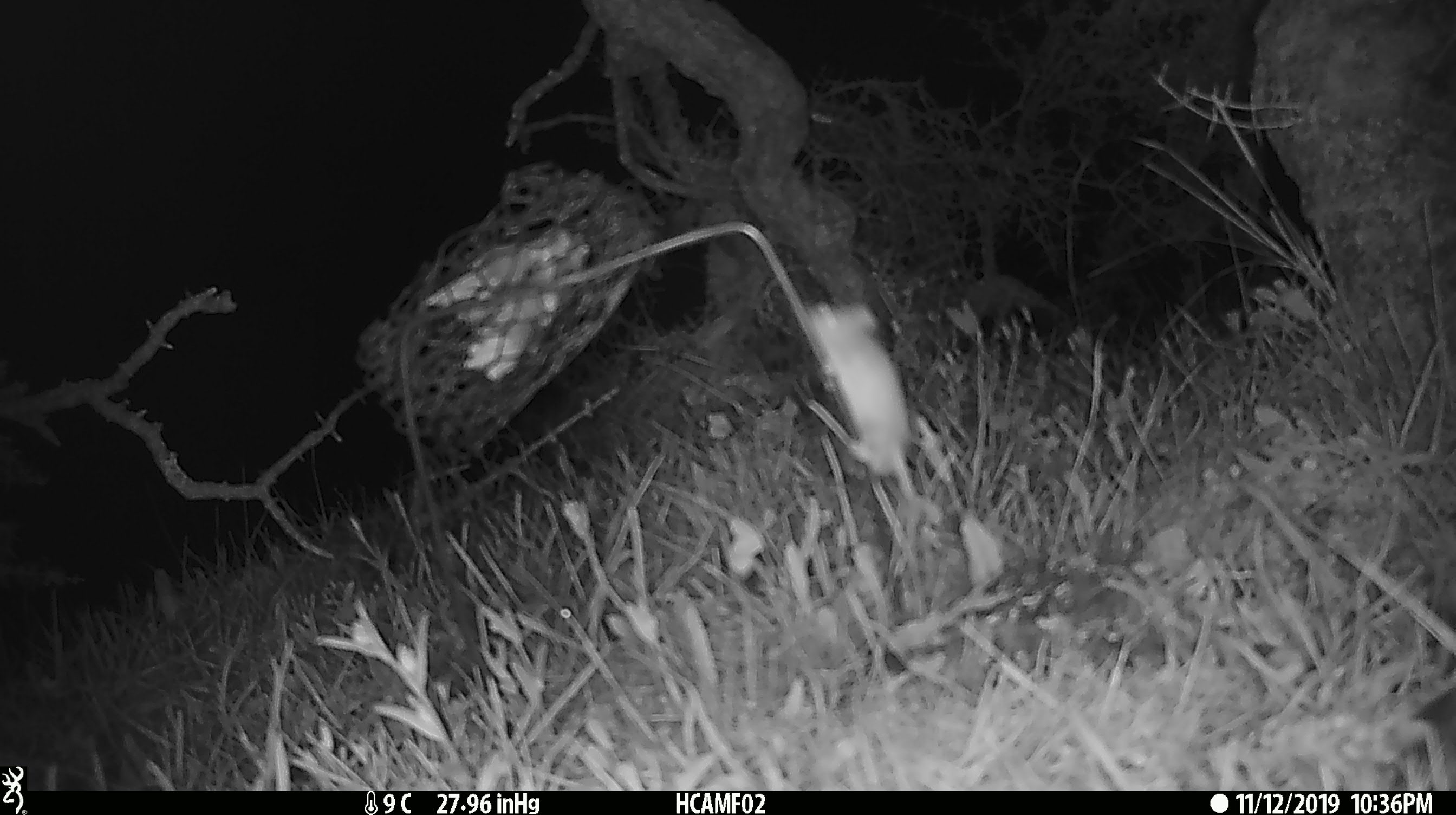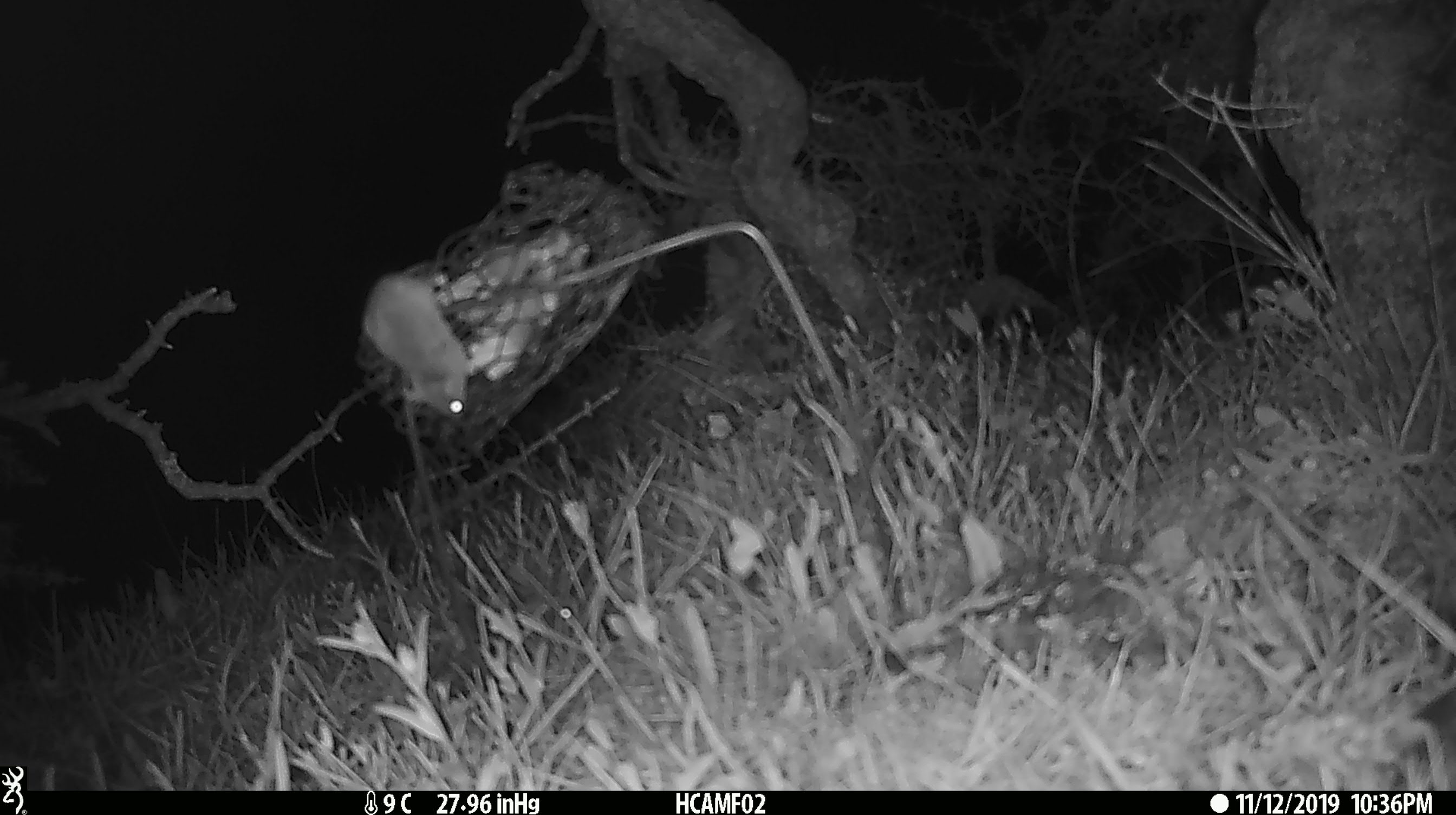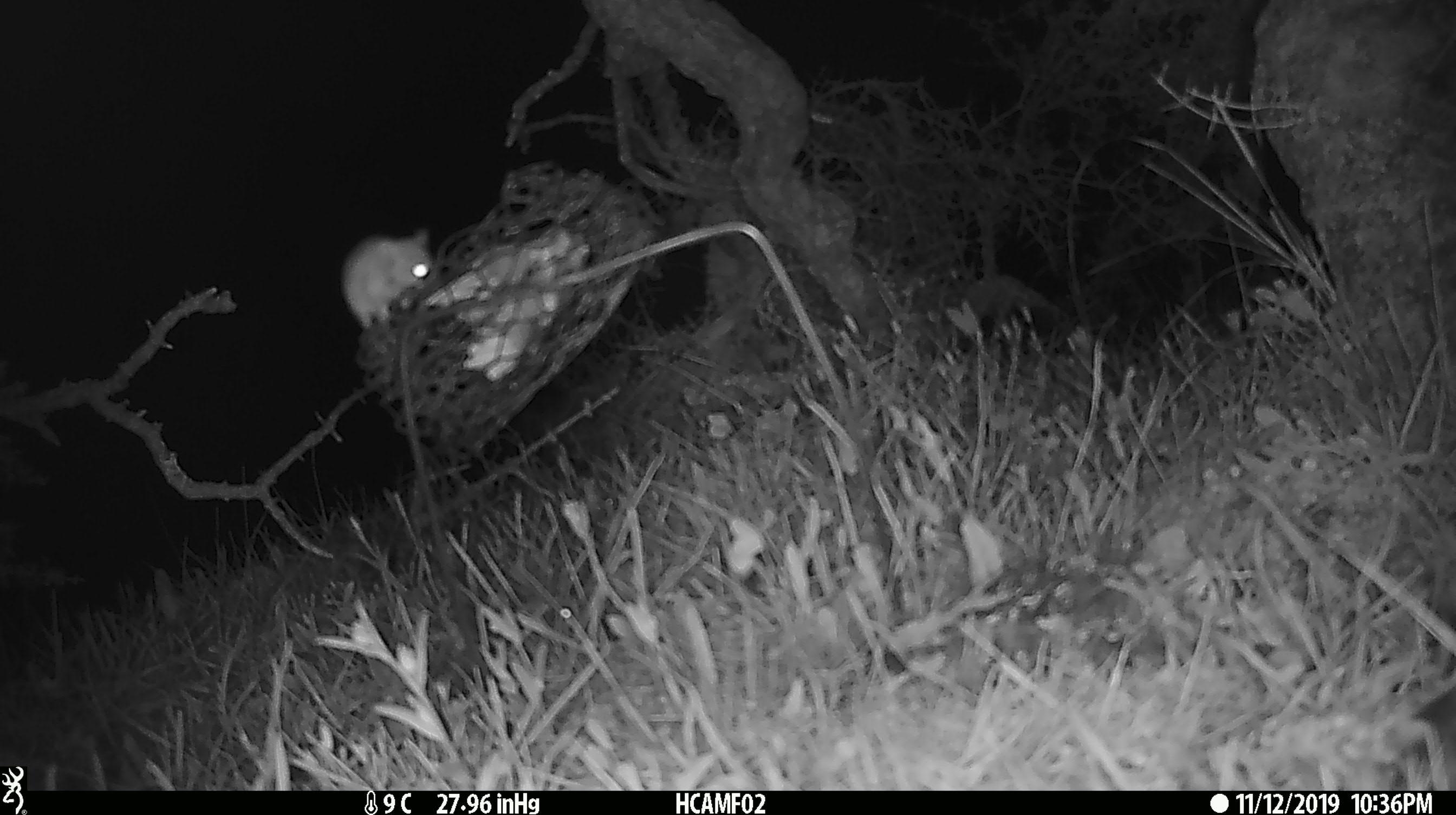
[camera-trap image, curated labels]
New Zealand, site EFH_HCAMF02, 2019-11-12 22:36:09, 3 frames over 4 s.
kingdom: Animalia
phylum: Chordata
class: Mammalia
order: Rodentia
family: Muridae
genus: Mus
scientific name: Mus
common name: mouse